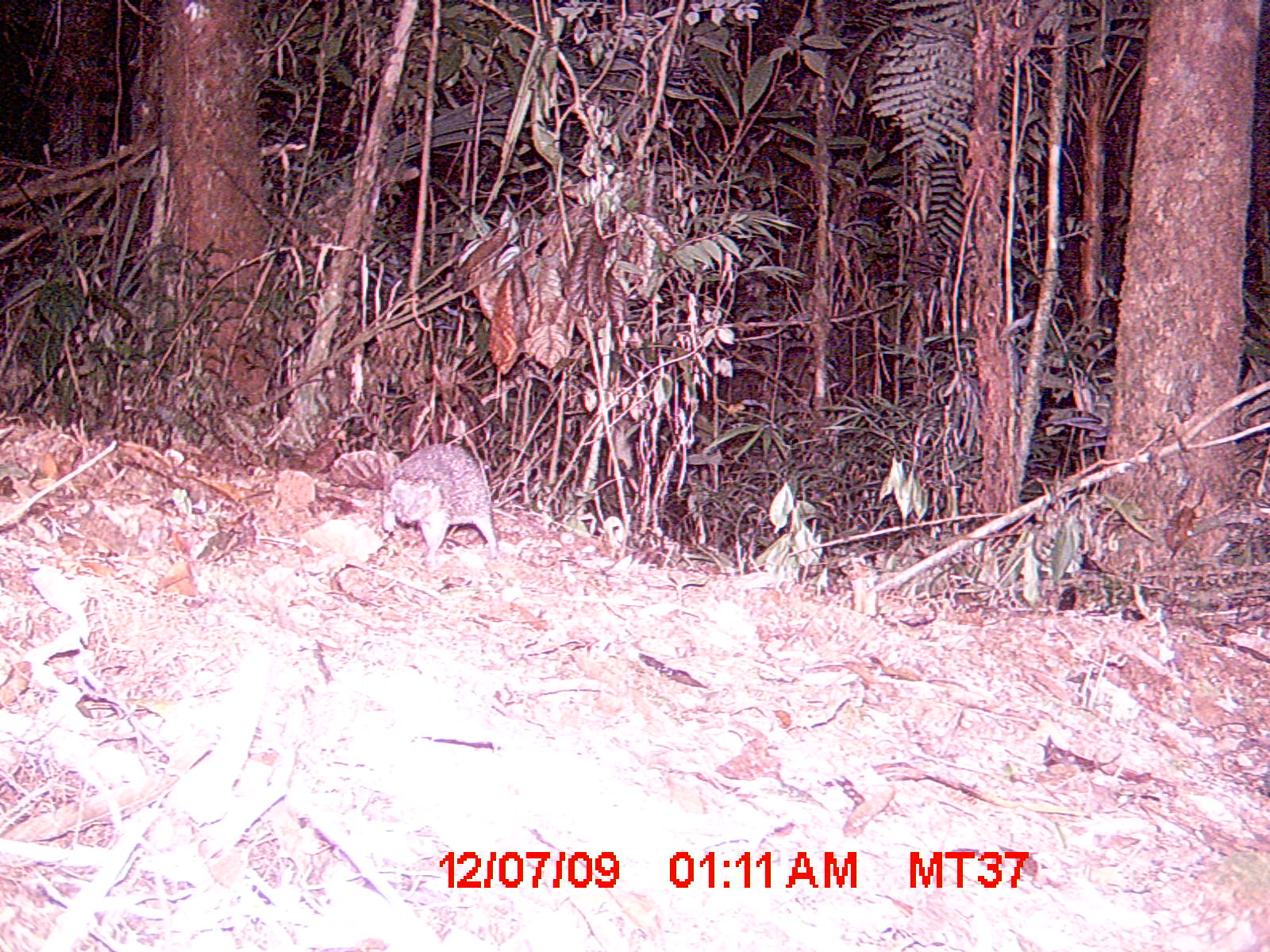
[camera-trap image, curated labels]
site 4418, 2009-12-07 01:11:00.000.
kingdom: Animalia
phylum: Chordata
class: Mammalia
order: Afrosoricida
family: Tenrecidae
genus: Setifer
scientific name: Setifer setosus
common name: greater hedgehog tenrec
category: setifer sp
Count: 1.